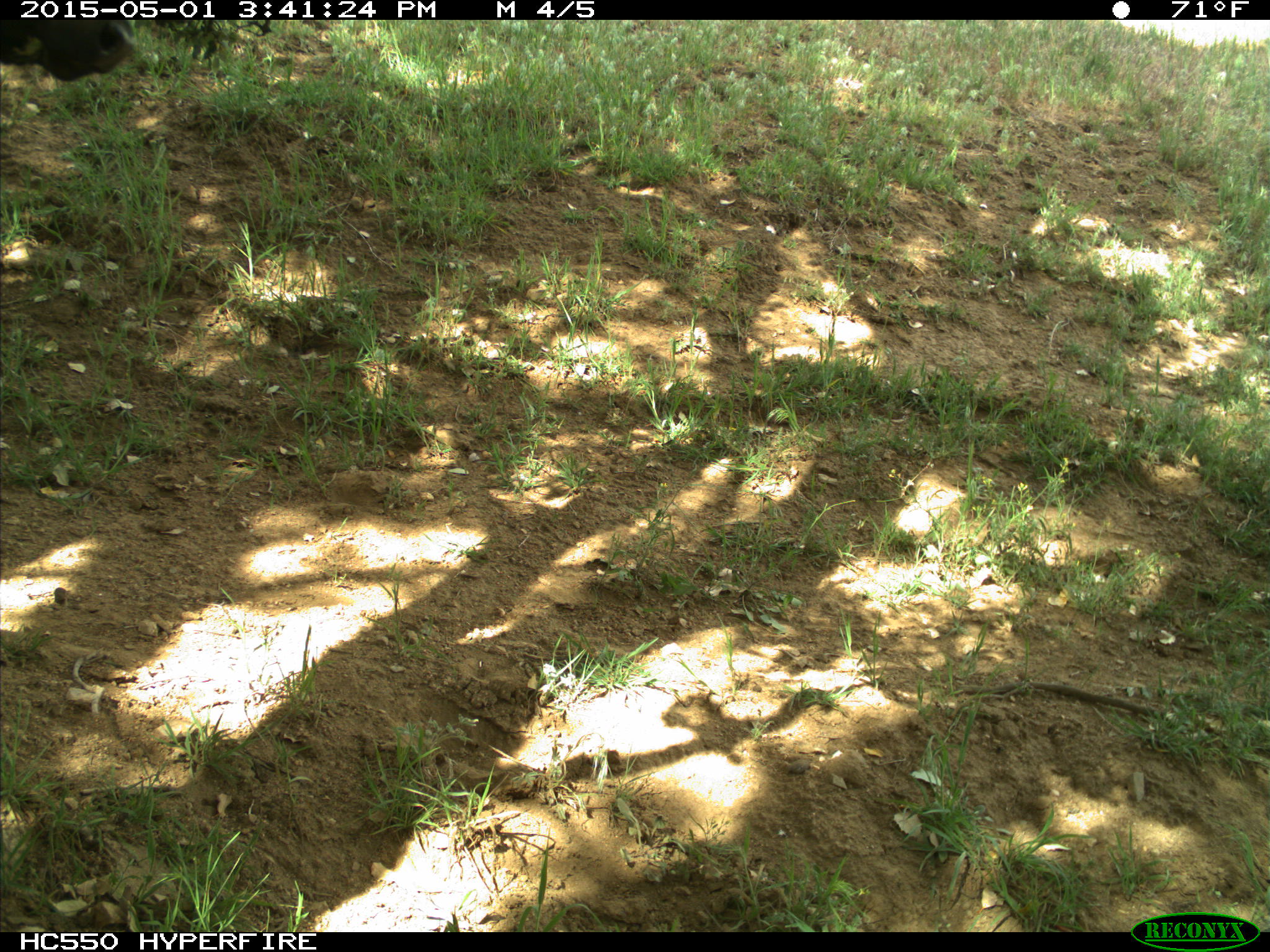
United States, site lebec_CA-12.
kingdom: Animalia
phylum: Chordata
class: Mammalia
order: Artiodactyla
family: Bovidae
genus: Bos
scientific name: Bos taurus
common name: domestic cow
Bos taurus (domestic cow).